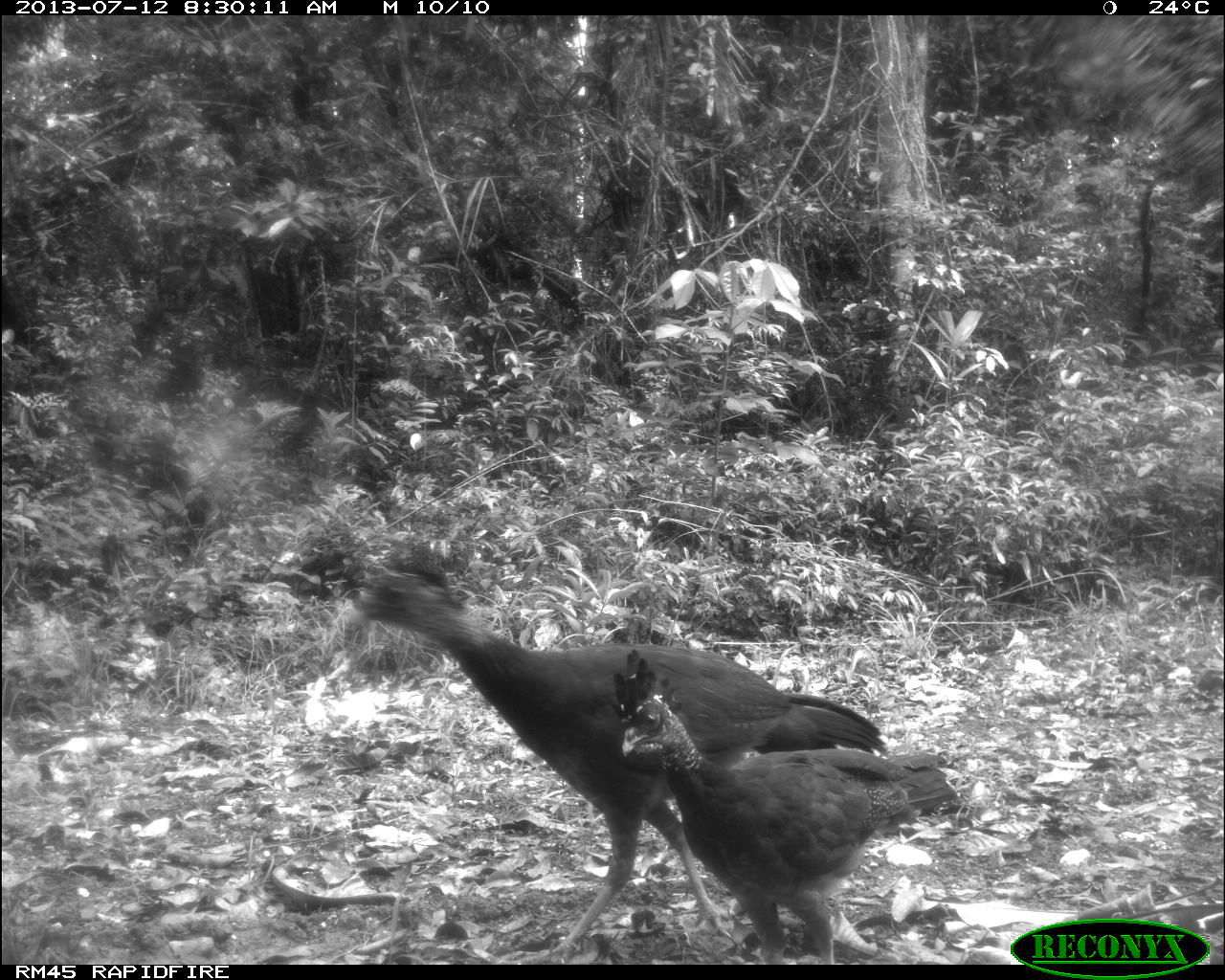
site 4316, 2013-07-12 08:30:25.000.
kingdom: Animalia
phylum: Chordata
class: Aves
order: Galliformes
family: Cracidae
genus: Crax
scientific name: Crax rubra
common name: great curassow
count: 2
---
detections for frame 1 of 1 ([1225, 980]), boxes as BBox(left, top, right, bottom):
crax rubra: BBox(332, 558, 886, 965); BBox(610, 649, 971, 965)